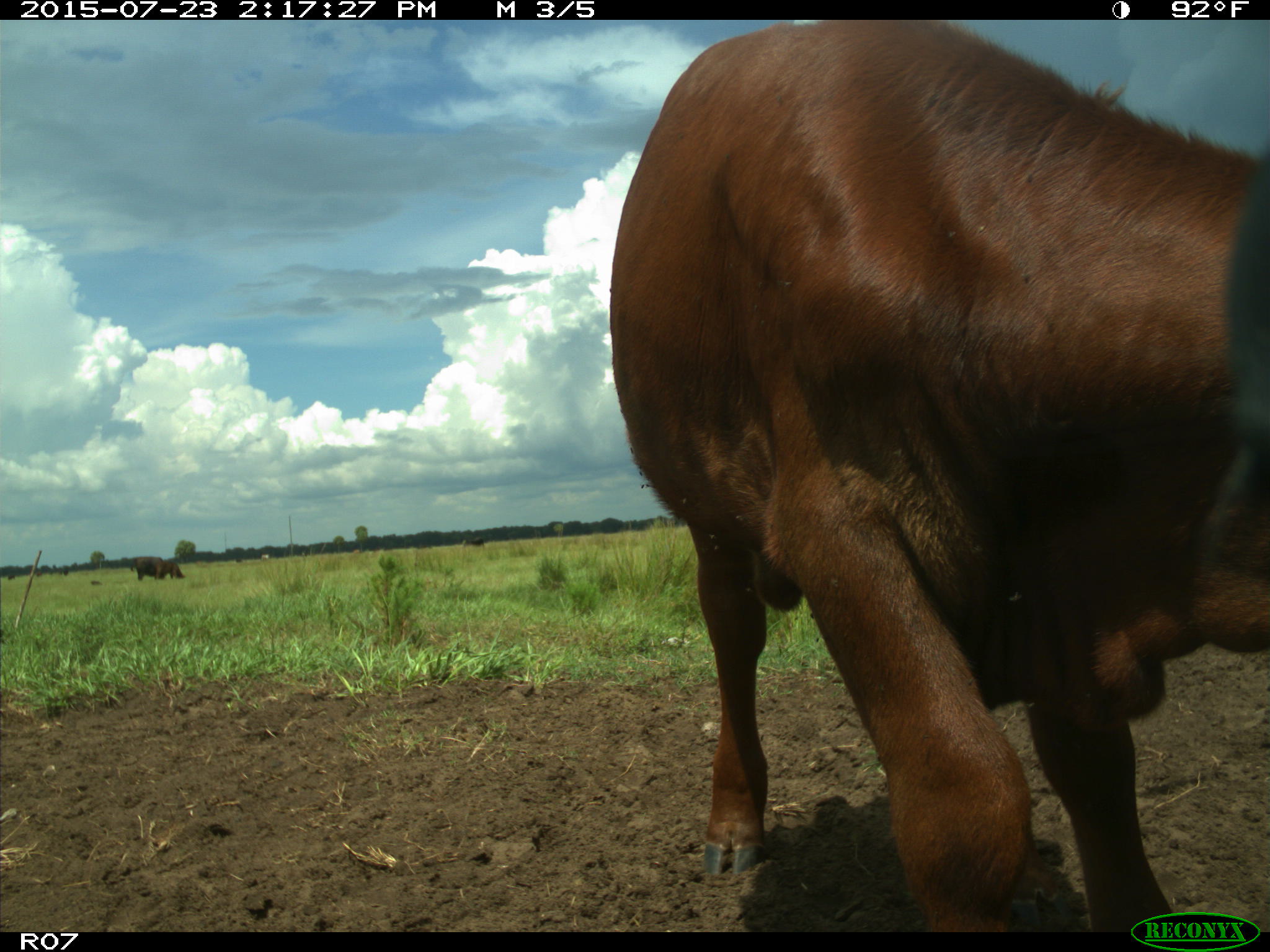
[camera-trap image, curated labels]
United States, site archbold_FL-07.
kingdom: Animalia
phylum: Chordata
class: Mammalia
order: Artiodactyla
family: Bovidae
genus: Bos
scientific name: Bos taurus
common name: domestic cow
Bos taurus (domestic cow).